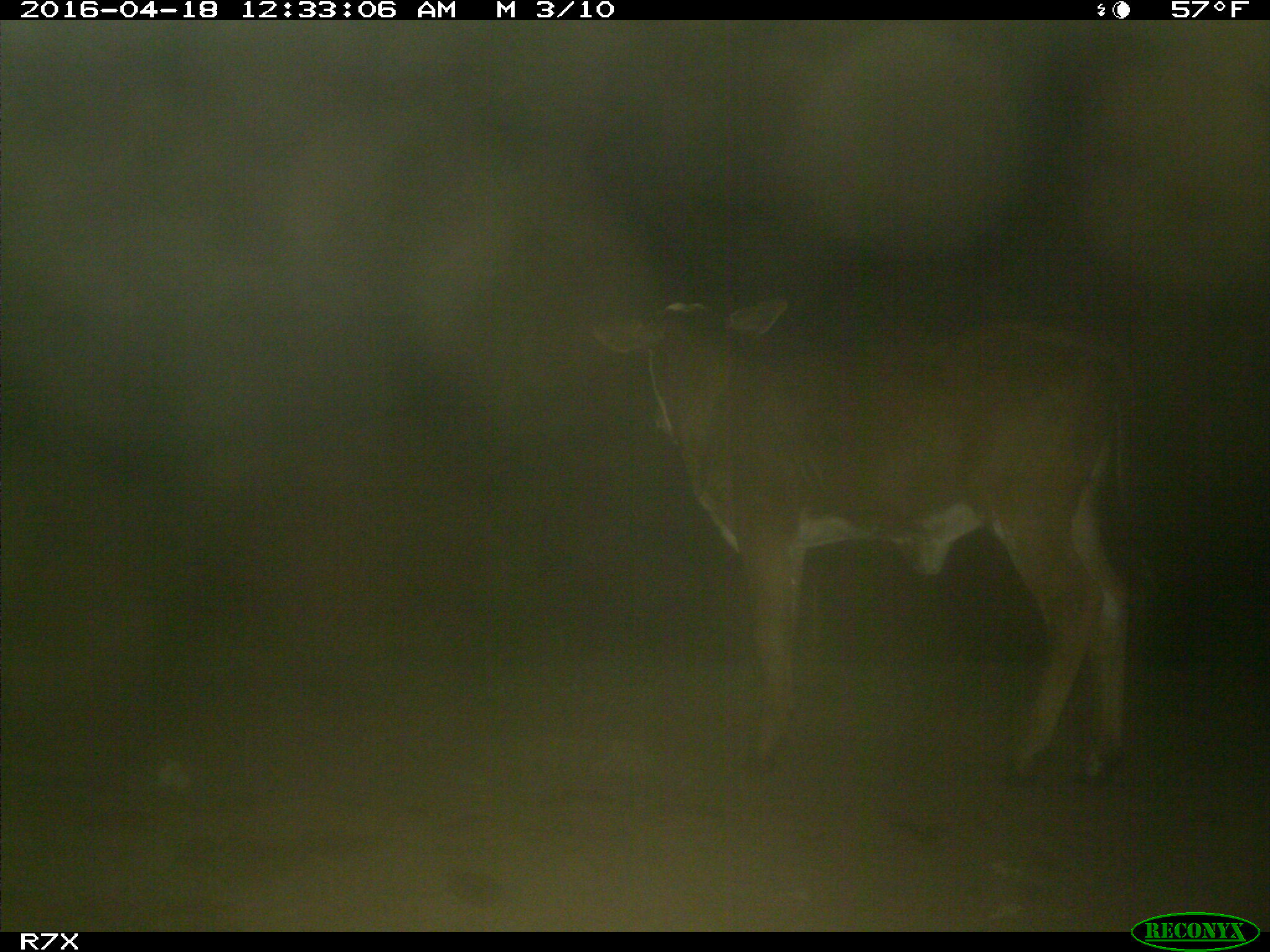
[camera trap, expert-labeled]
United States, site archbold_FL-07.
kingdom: Animalia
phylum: Chordata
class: Mammalia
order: Artiodactyla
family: Bovidae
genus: Bos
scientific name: Bos taurus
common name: domestic cow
Bos taurus (domestic cow).